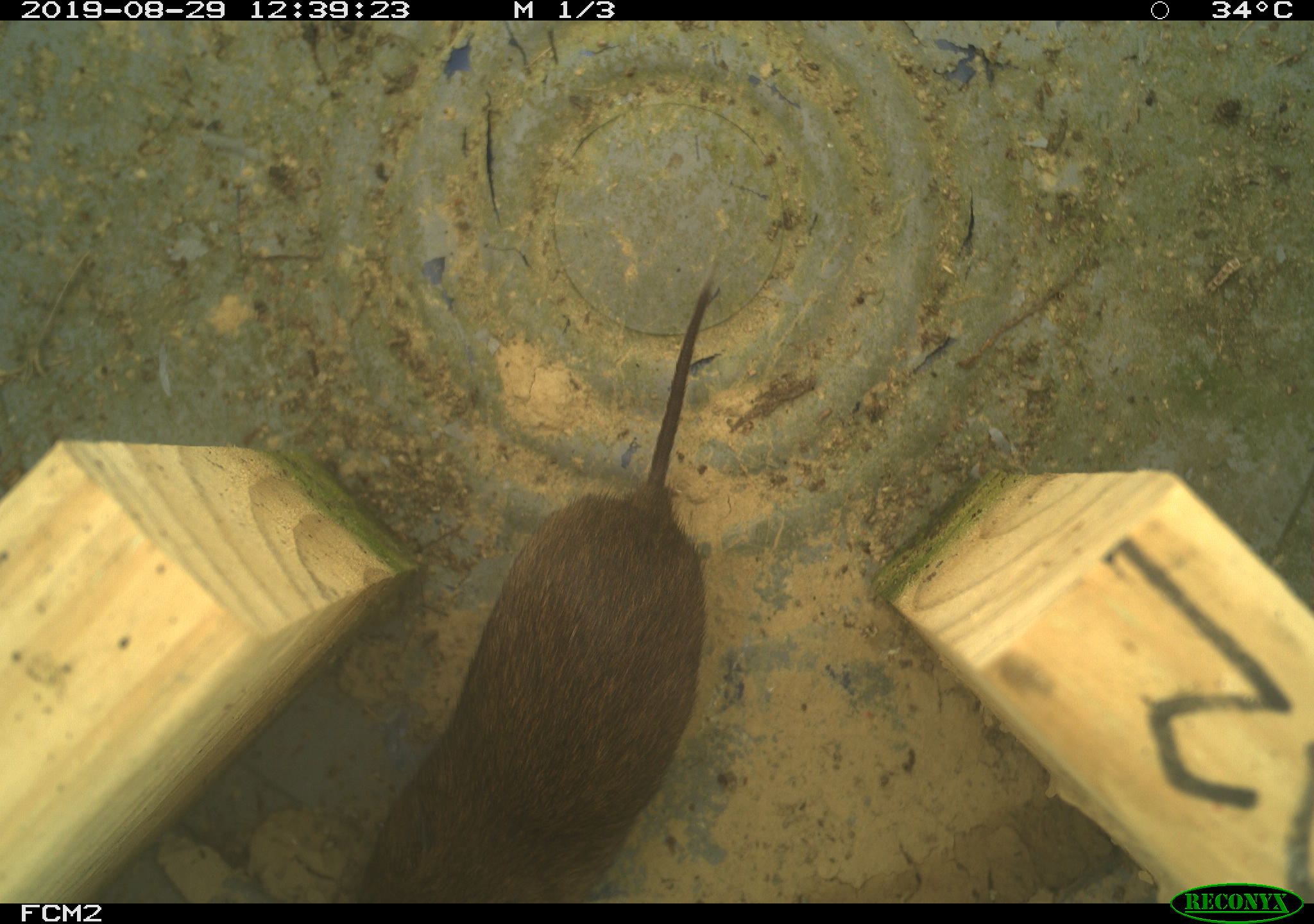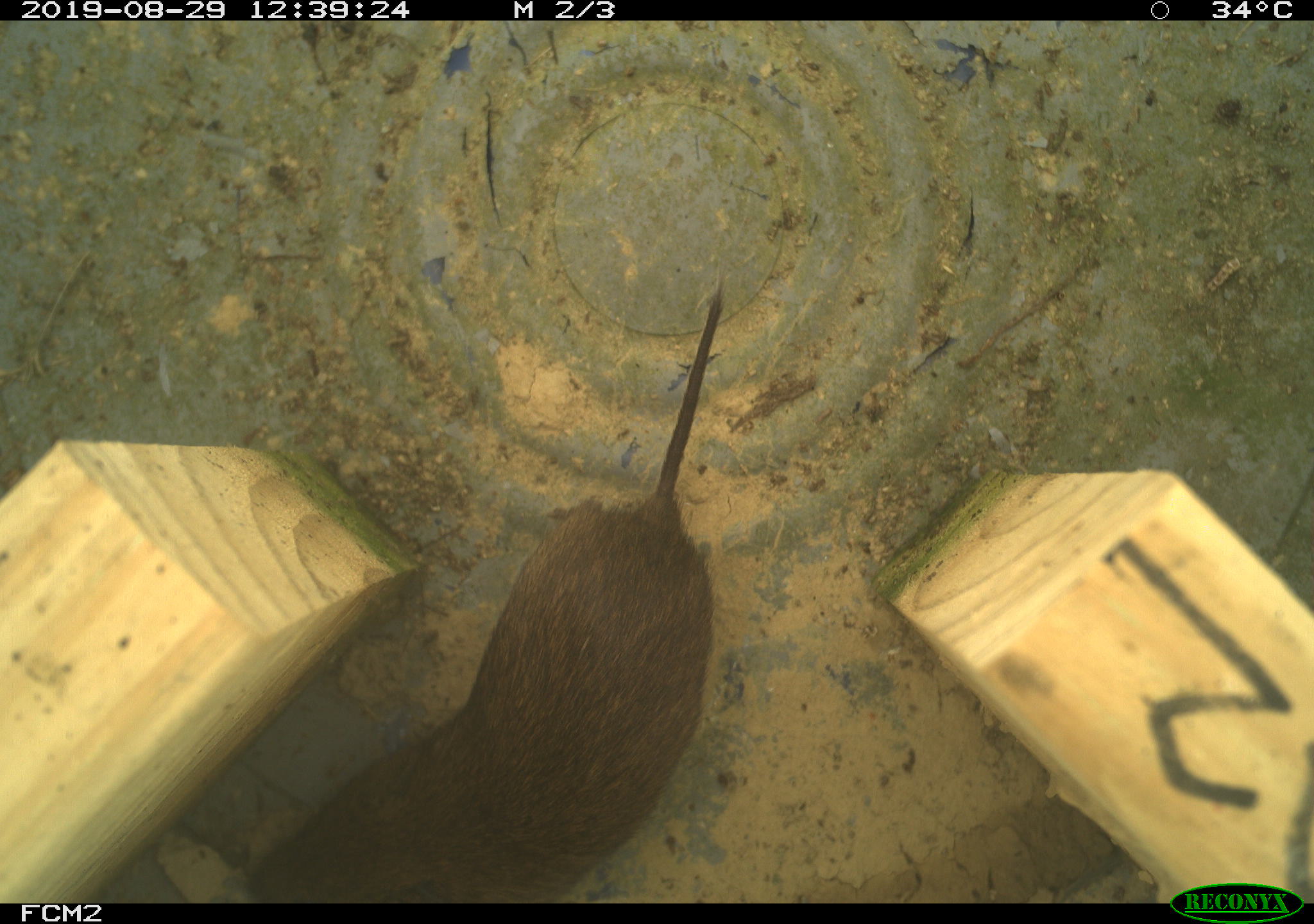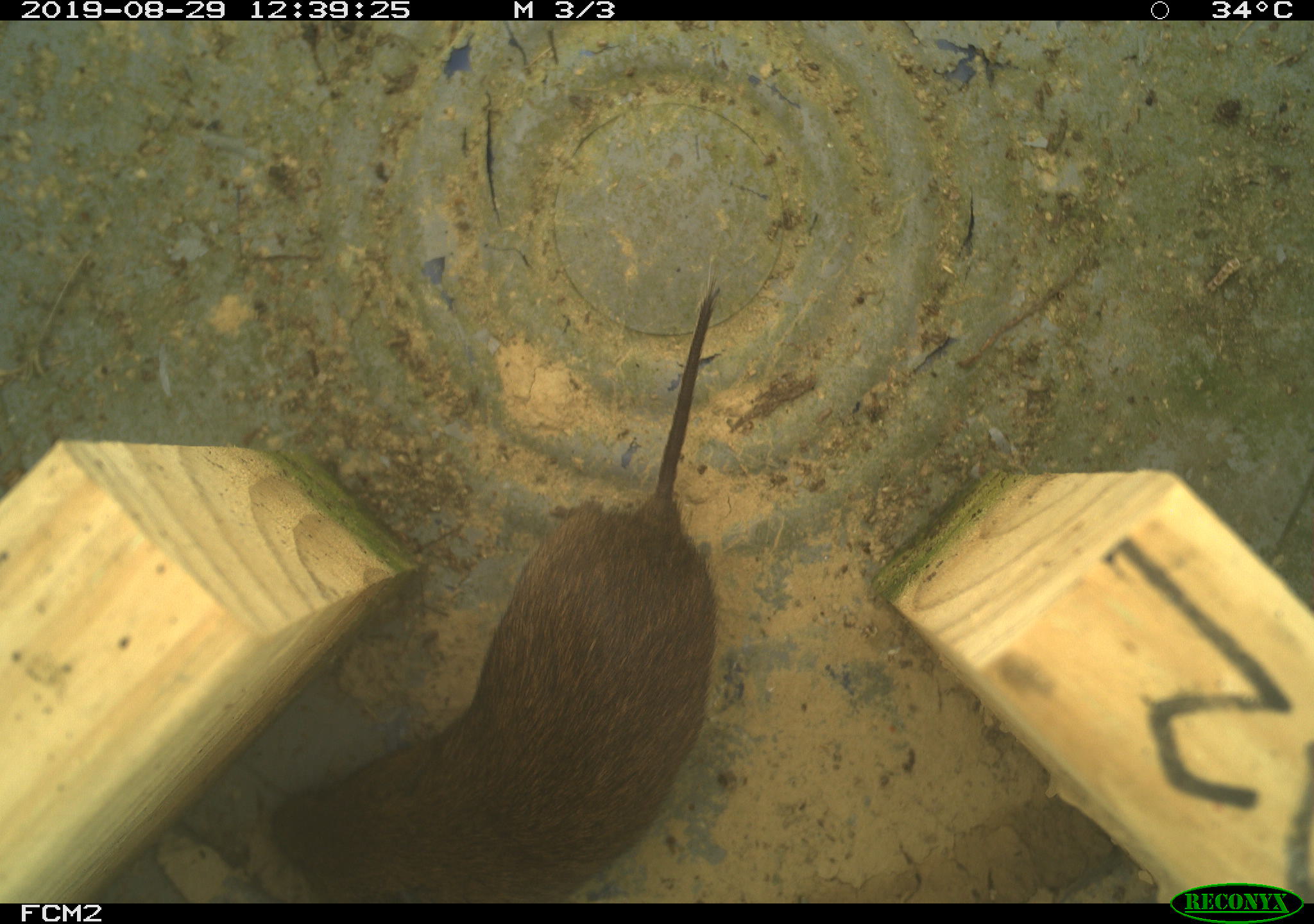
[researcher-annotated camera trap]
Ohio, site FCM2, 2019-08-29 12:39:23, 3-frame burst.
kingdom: Animalia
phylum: Chordata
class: Mammalia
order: Rodentia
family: Cricetidae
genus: Microtus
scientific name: Microtus pennsylvanicus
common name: meadow vole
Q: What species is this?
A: Meadow vole (Microtus pennsylvanicus).